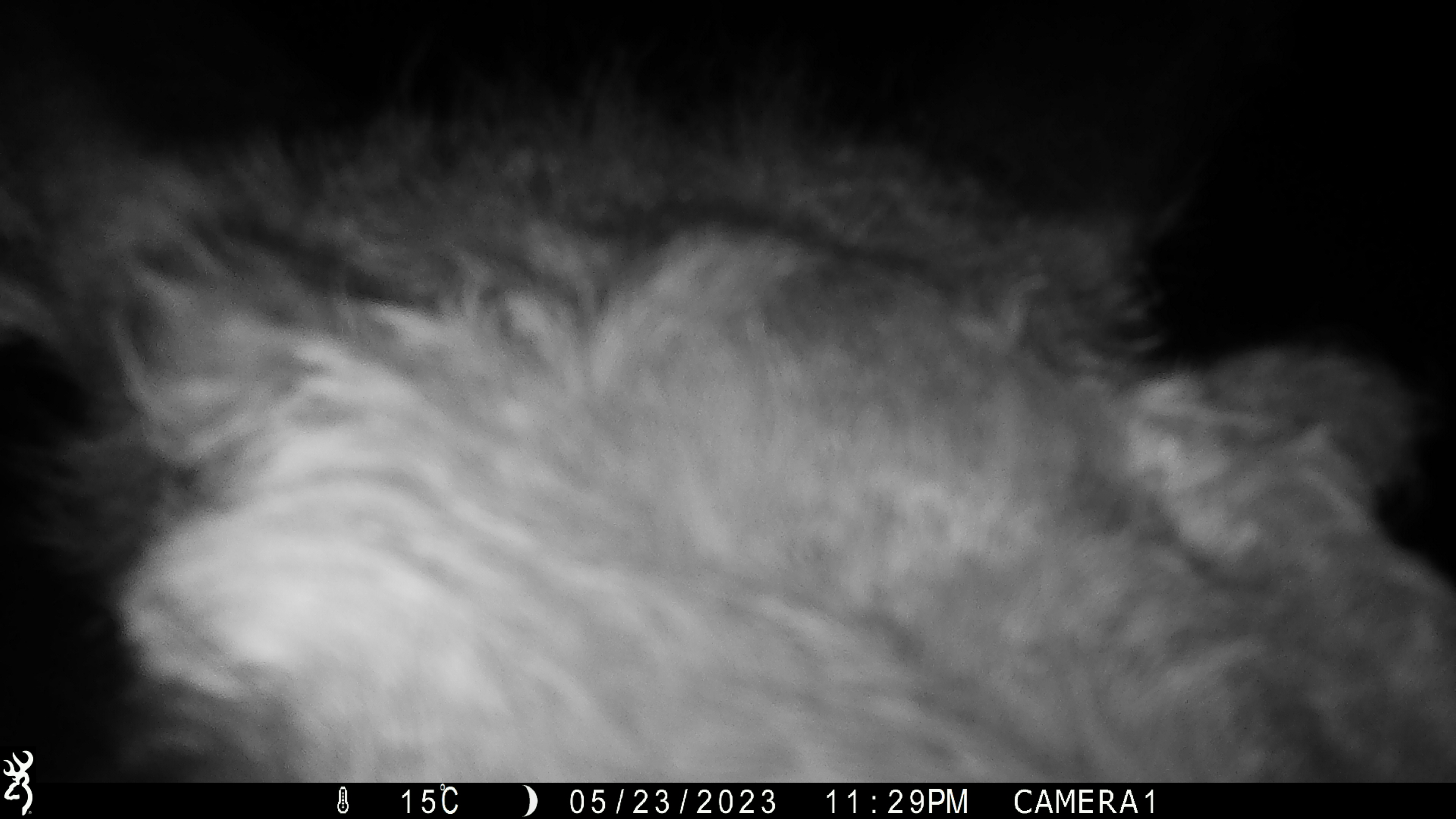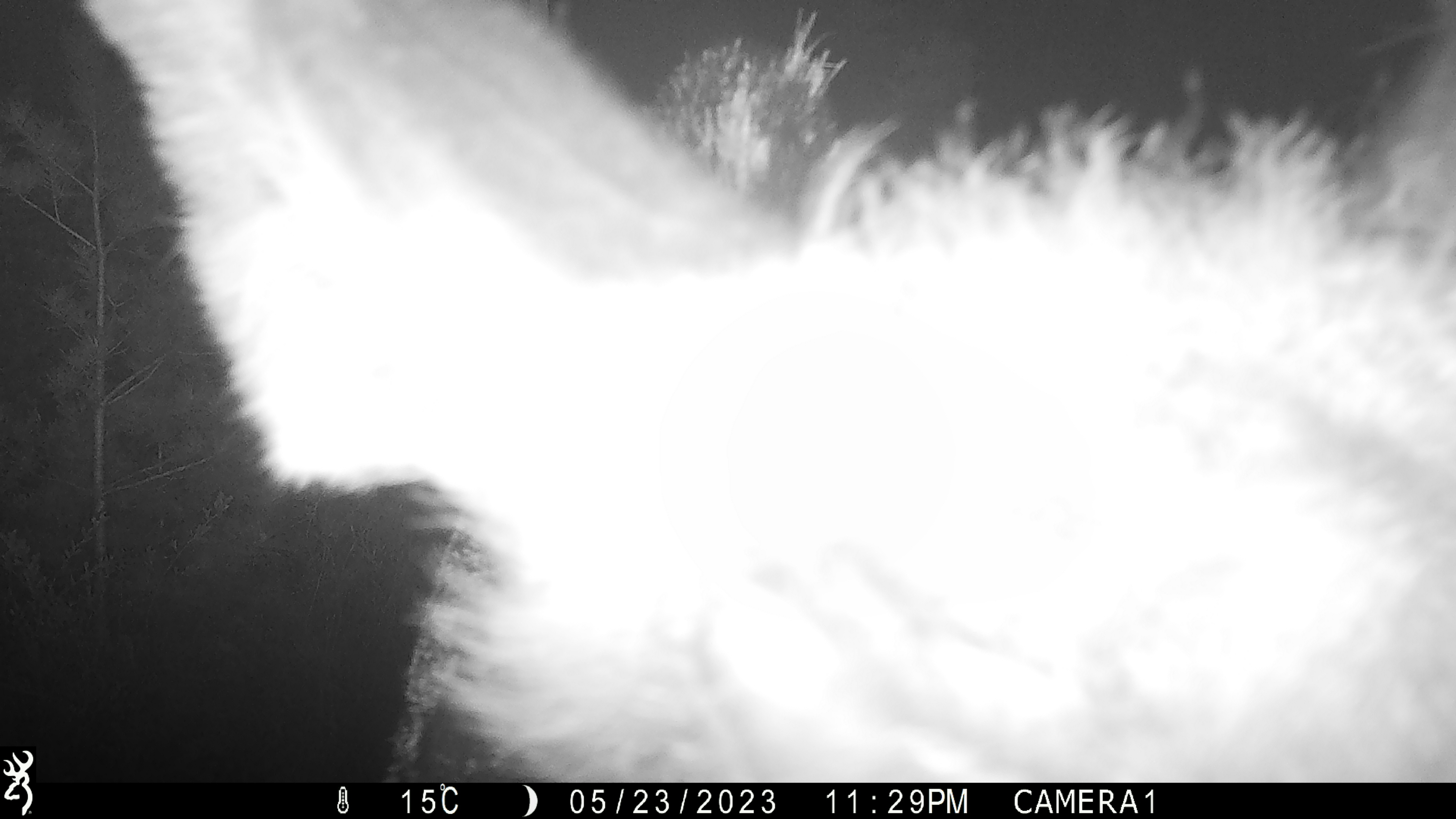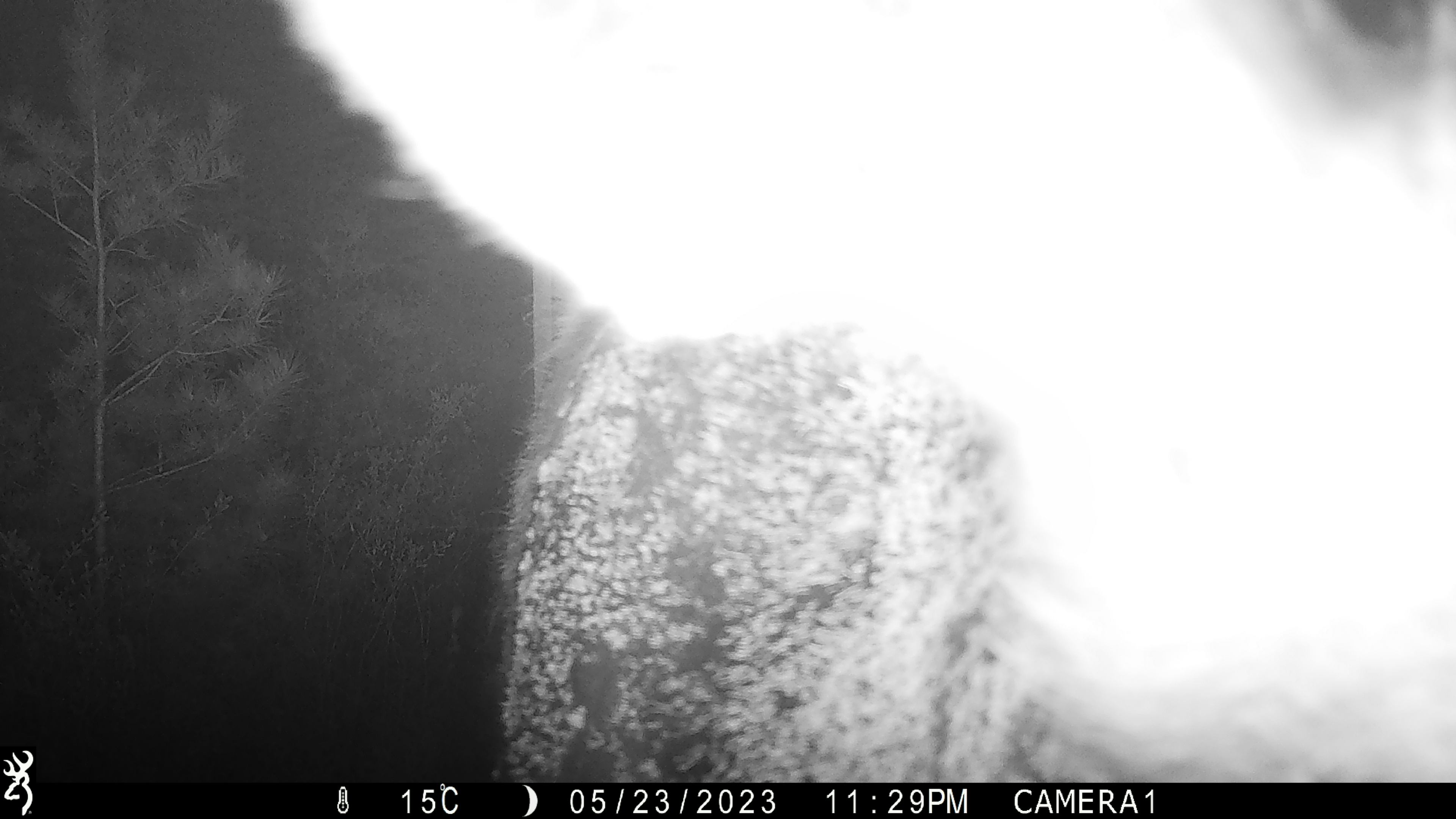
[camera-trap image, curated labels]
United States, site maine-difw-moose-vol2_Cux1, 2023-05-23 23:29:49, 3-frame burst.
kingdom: Animalia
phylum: Chordata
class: Mammalia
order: Artiodactyla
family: Cervidae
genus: Alces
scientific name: Alces alces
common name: moose